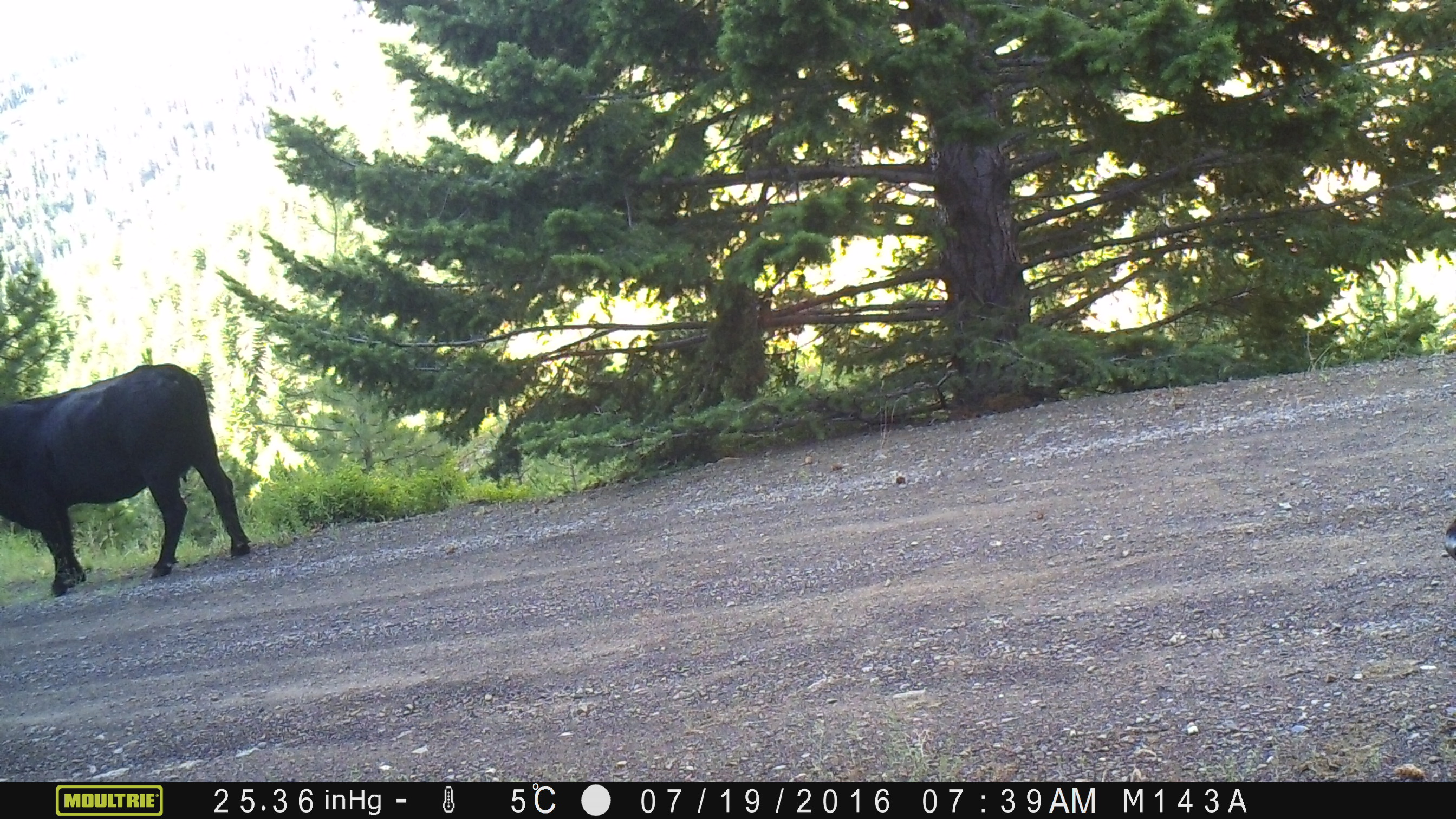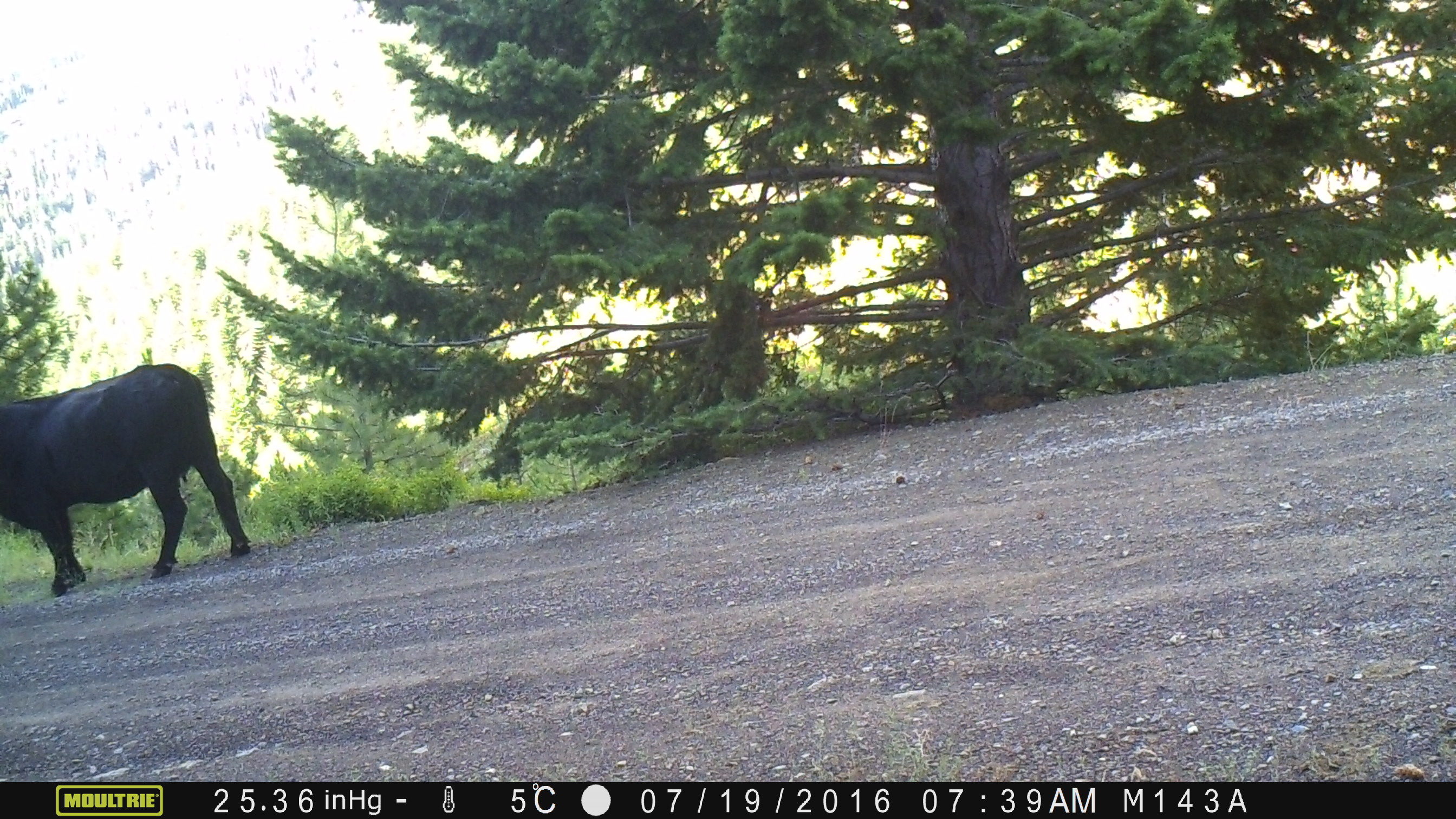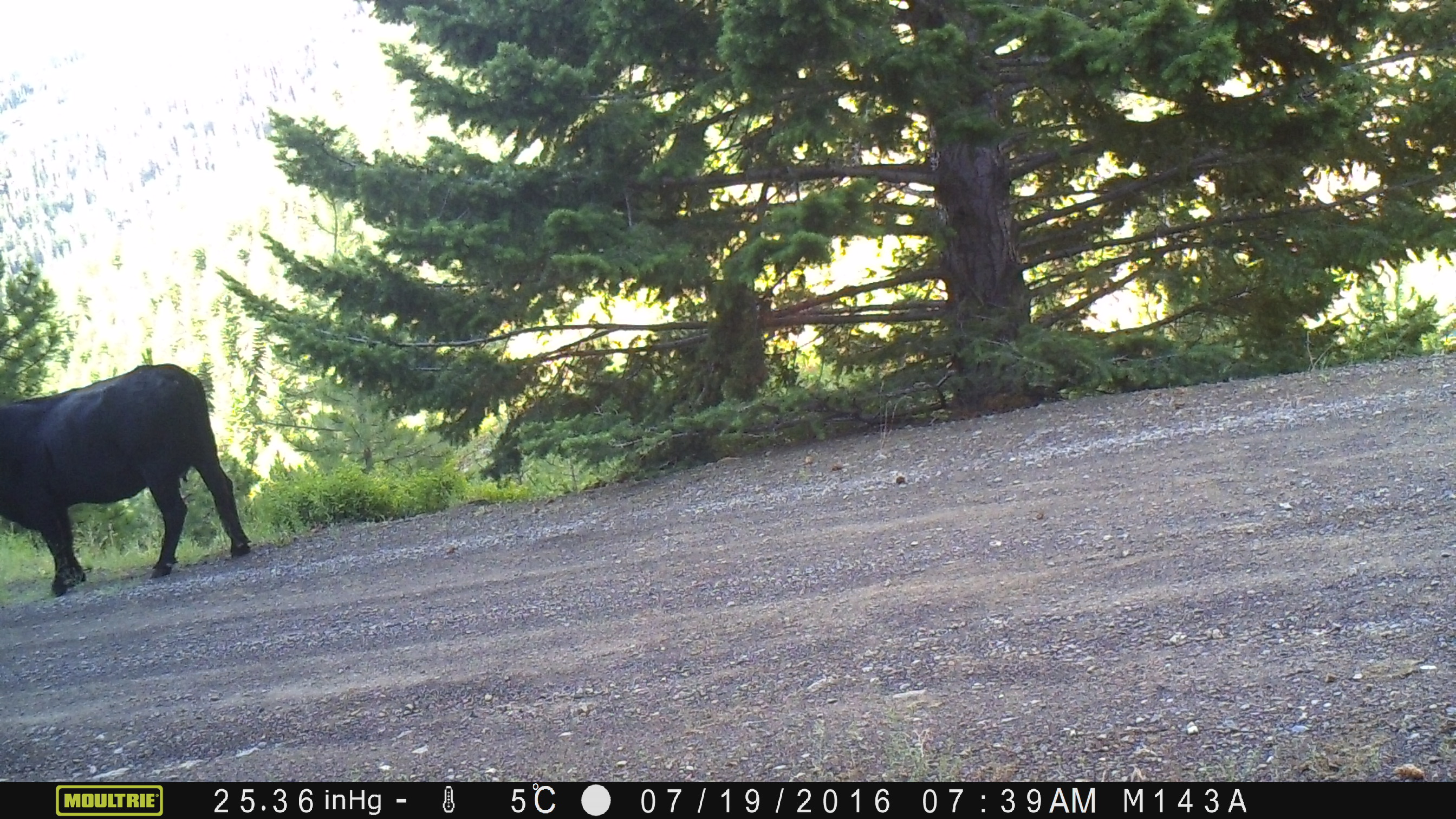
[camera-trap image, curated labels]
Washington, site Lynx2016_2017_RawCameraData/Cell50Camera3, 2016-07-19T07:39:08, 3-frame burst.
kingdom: Animalia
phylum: Chordata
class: Mammalia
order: Artiodactyla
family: Bovidae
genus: Bos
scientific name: Bos taurus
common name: domestic cattle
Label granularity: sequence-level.